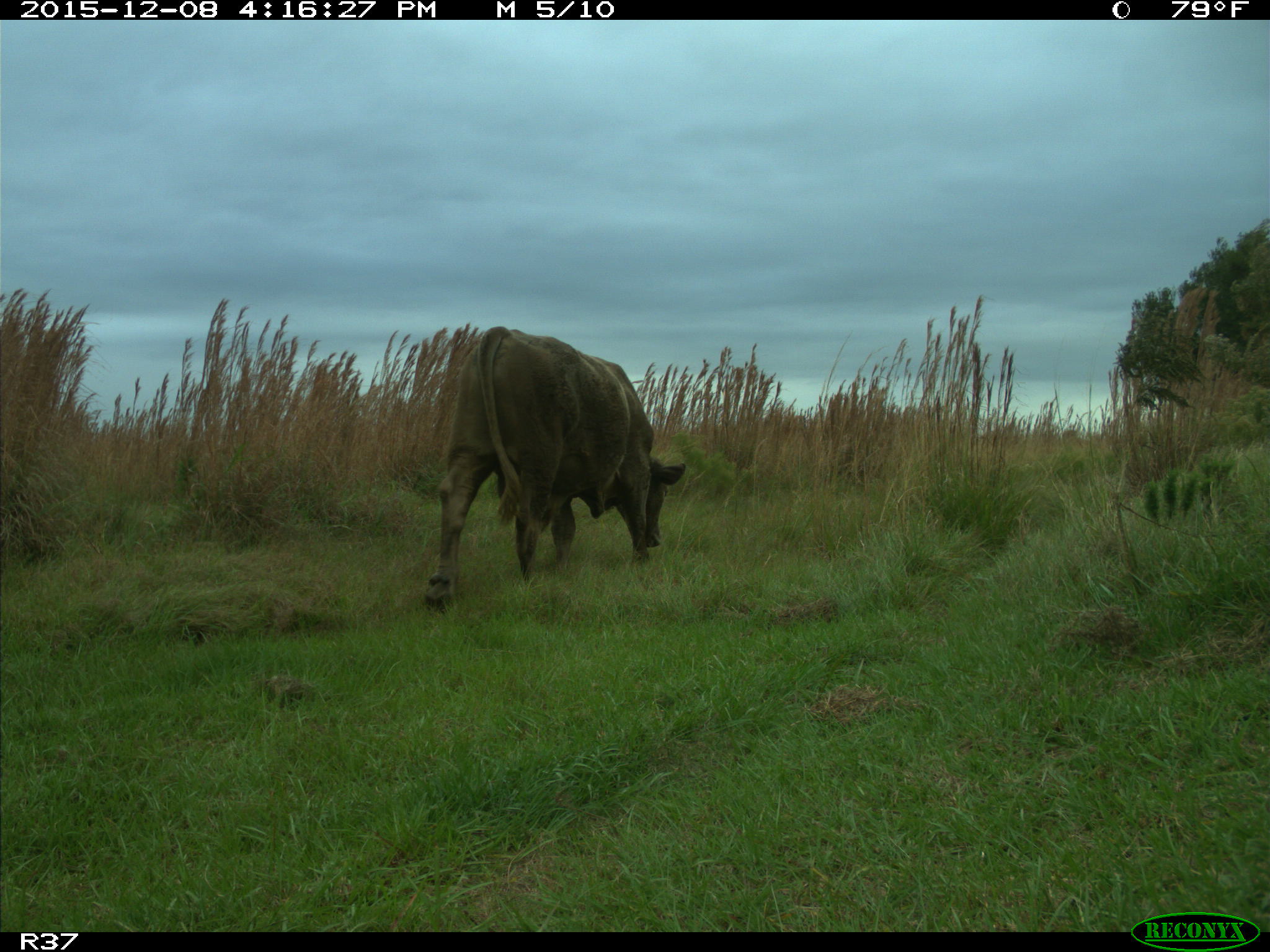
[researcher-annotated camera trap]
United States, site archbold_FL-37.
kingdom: Animalia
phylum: Chordata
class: Mammalia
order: Artiodactyla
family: Bovidae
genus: Bos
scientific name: Bos taurus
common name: domestic cow